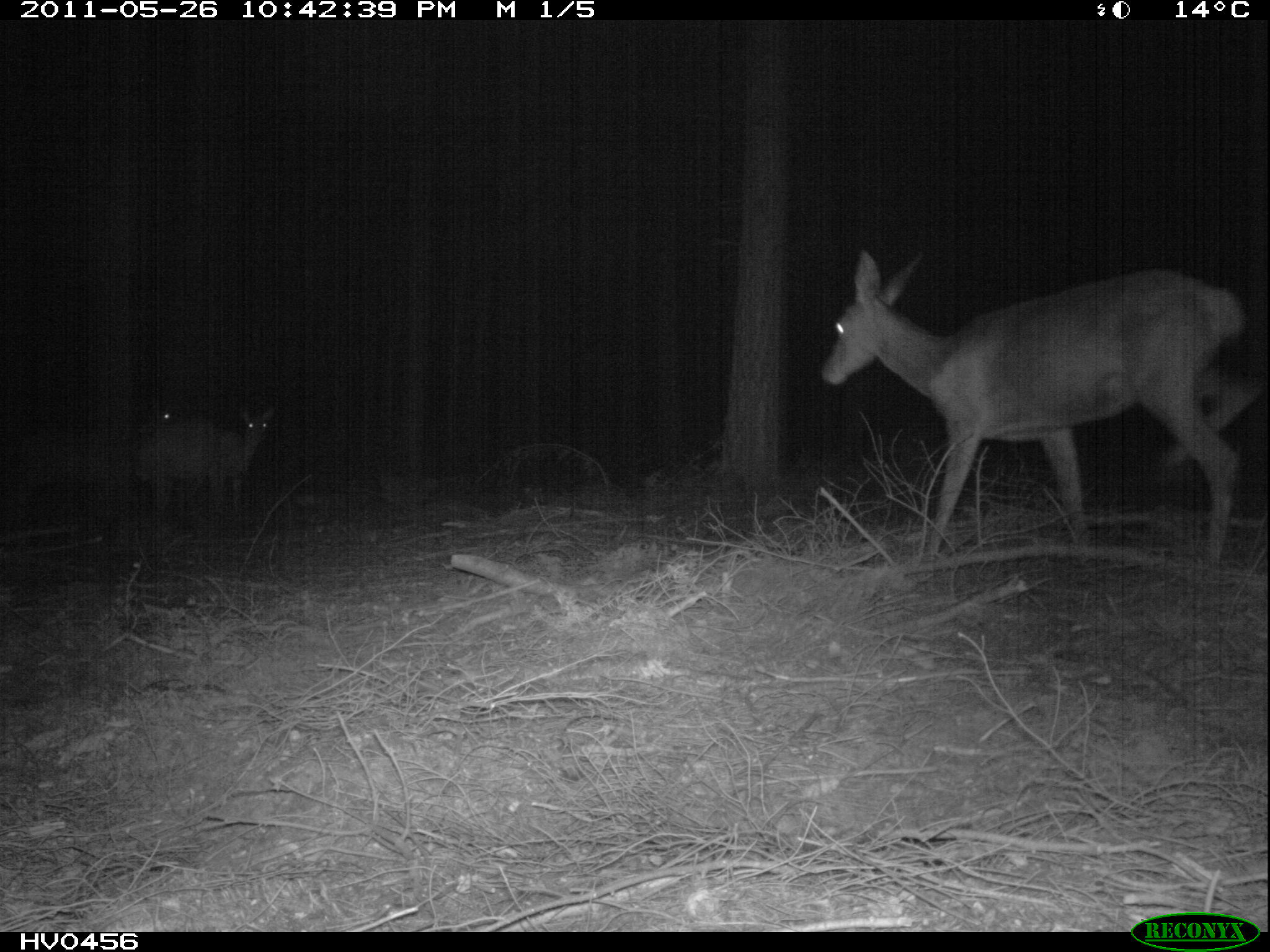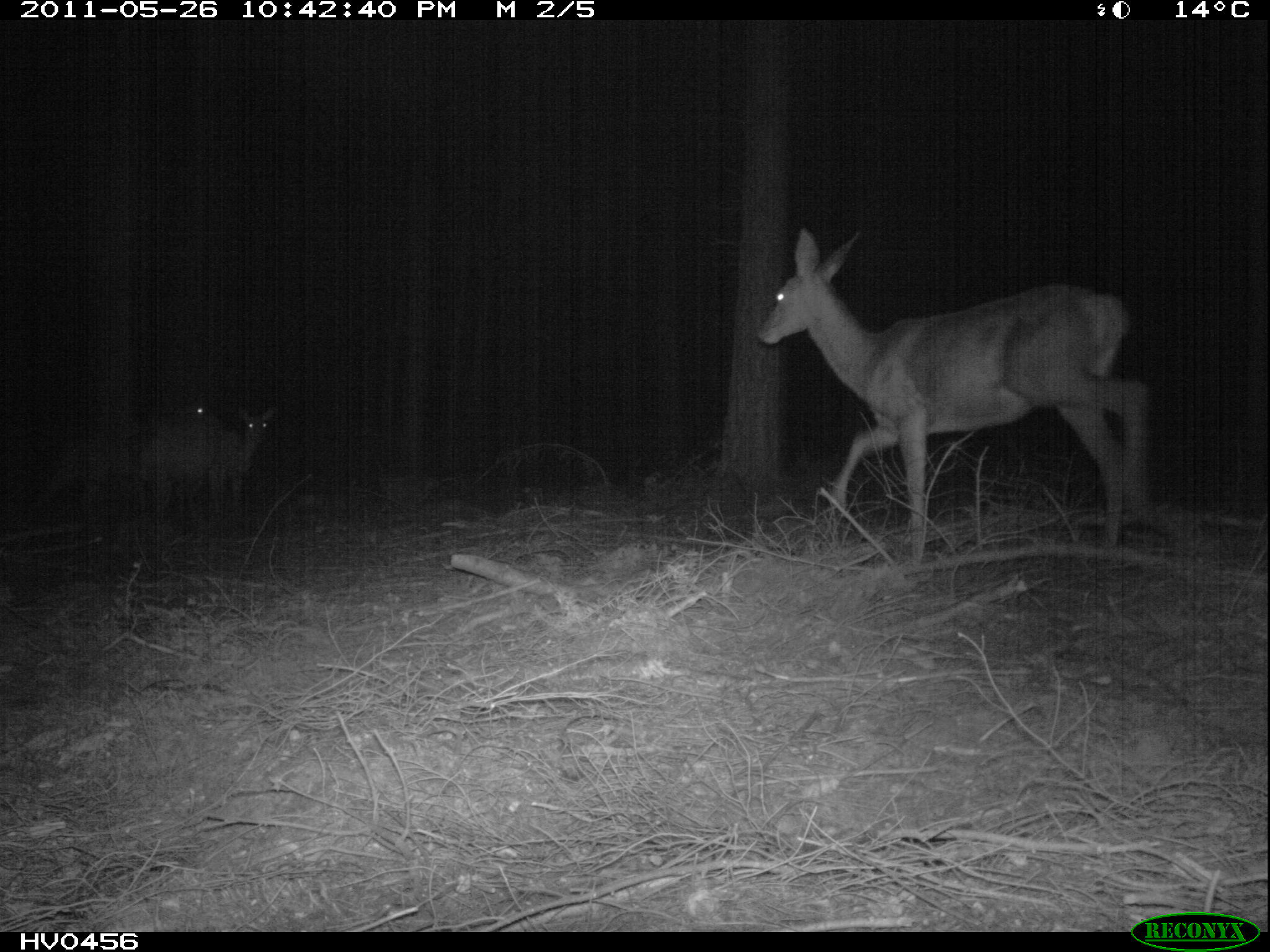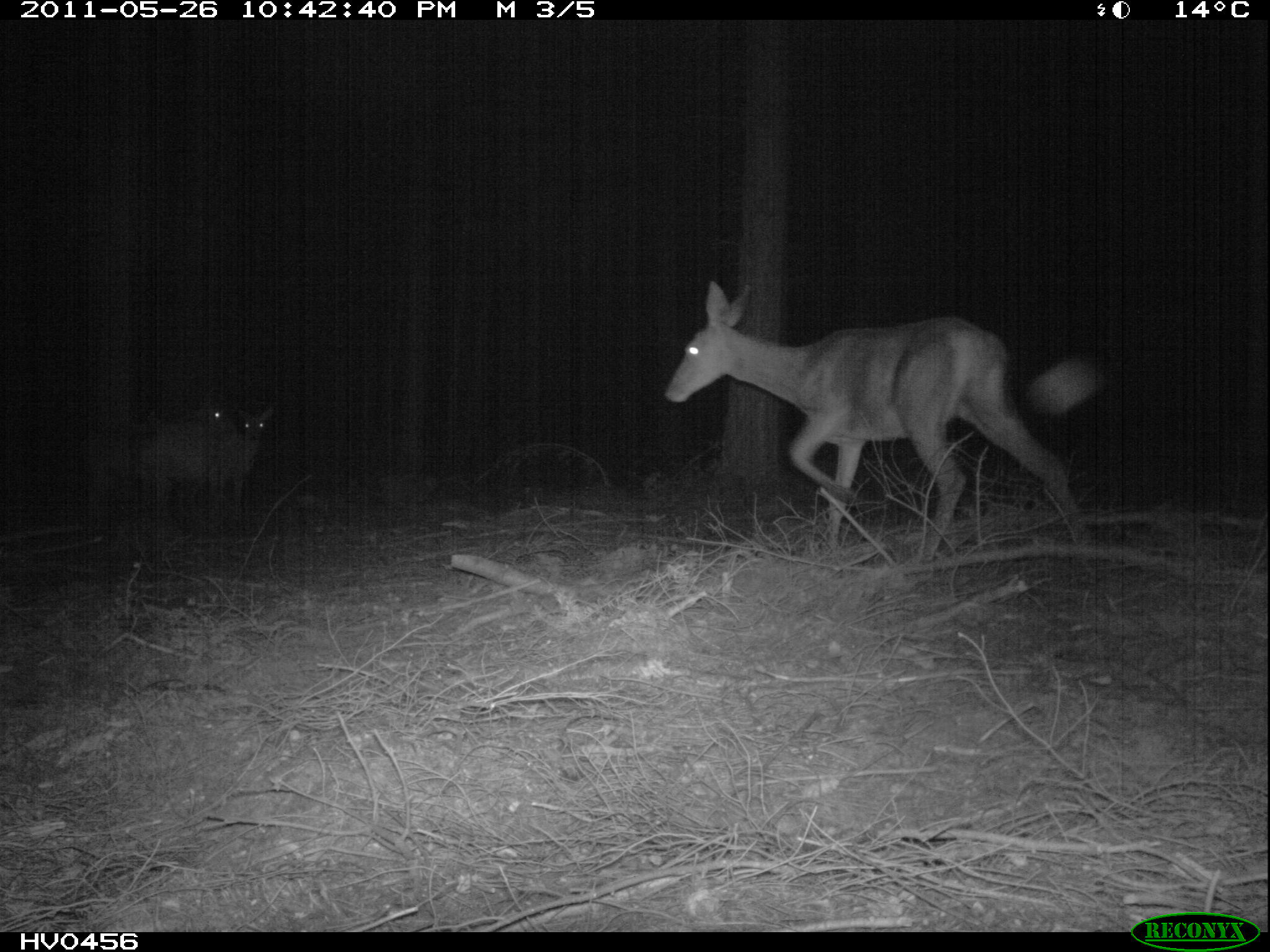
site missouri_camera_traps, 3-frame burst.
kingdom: Animalia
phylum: Chordata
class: Mammalia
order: Artiodactyla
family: Cervidae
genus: Cervus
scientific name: Cervus elaphus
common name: red deer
Red deer (Cervus elaphus). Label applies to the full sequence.